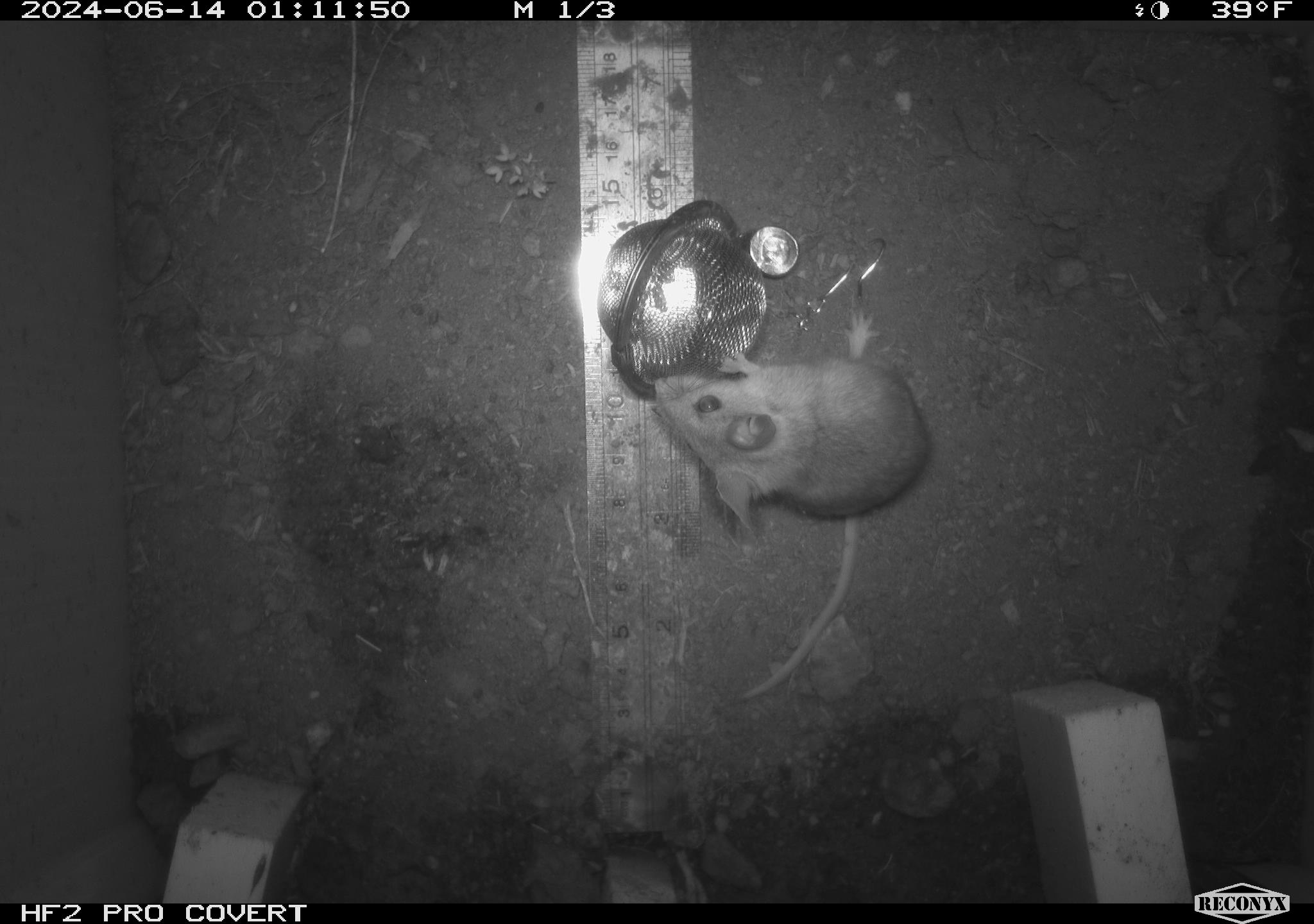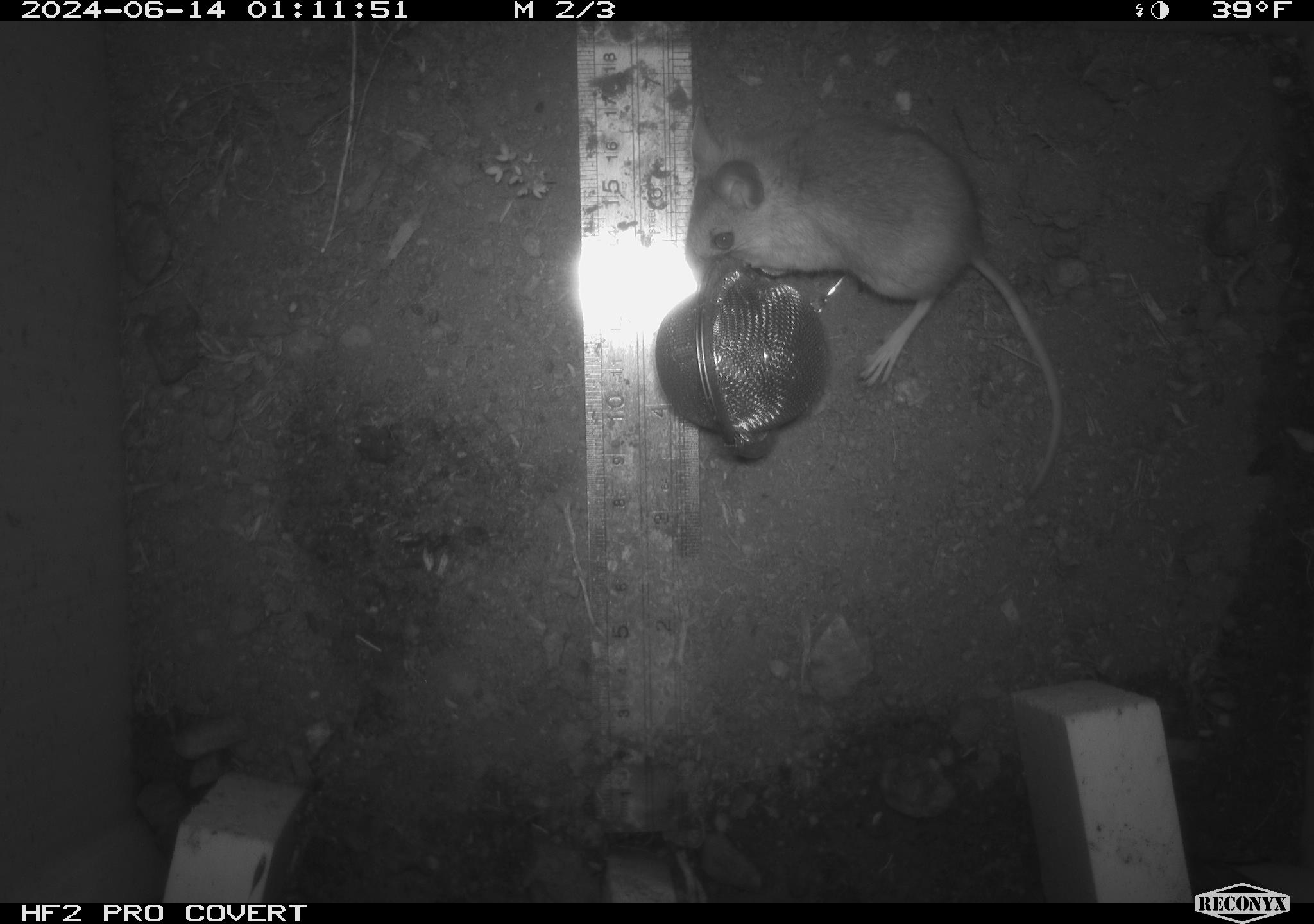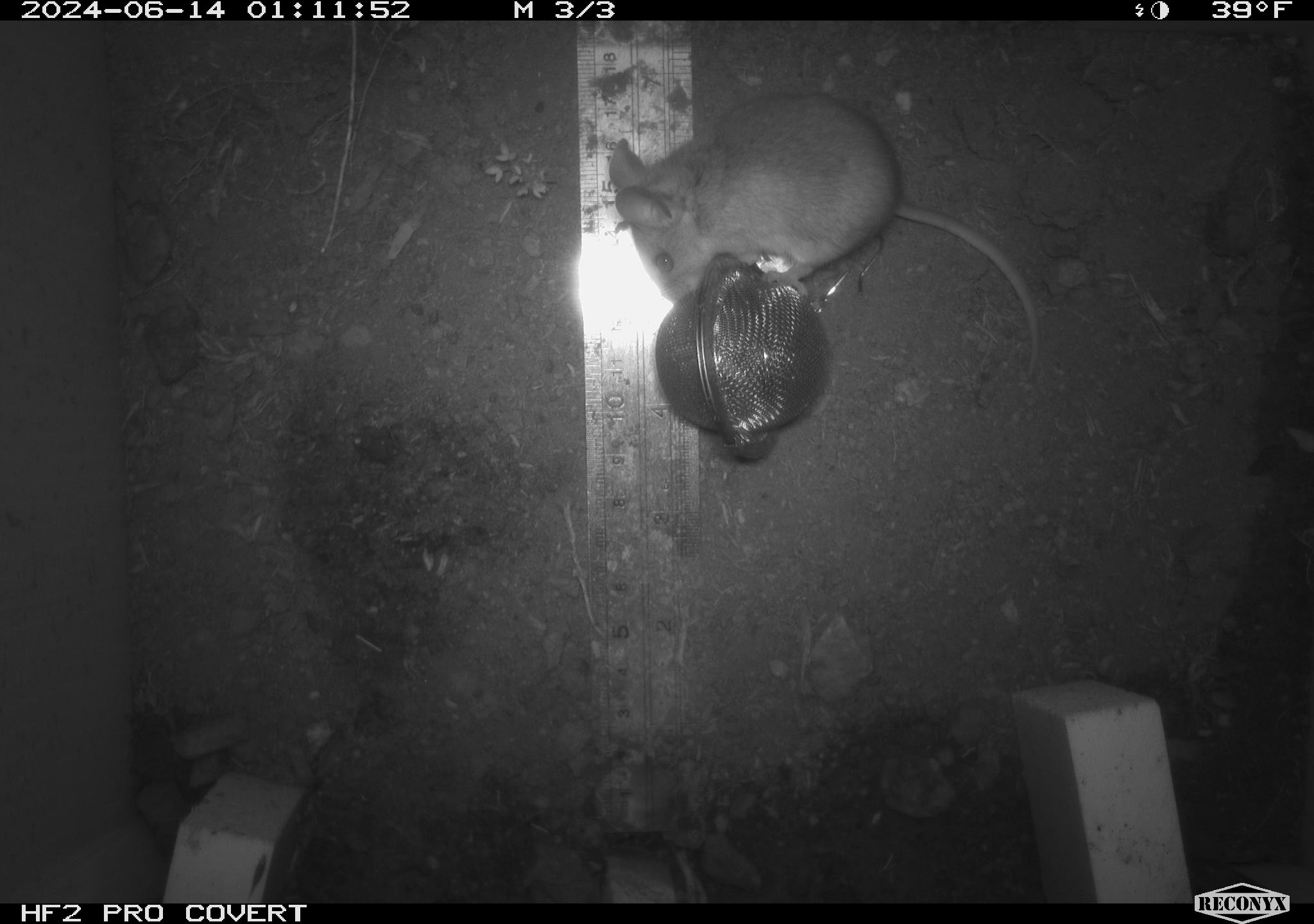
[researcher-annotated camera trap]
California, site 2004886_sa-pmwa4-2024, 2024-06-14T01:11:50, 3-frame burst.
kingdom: Animalia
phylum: Chordata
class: Mammalia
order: Rodentia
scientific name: Rodentia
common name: mouse species